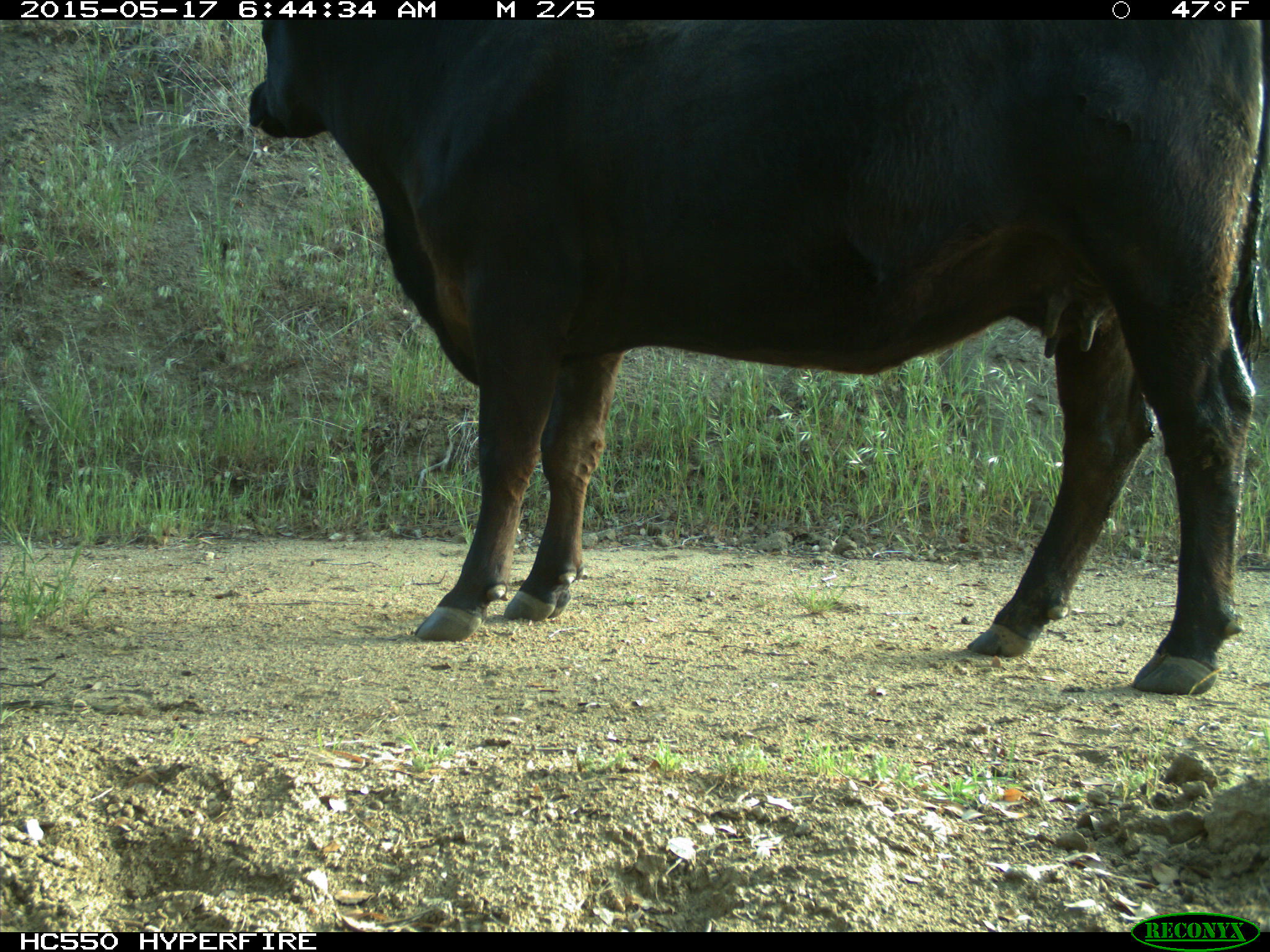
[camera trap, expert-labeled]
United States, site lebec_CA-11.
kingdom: Animalia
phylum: Chordata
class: Mammalia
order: Artiodactyla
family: Bovidae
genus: Bos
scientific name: Bos taurus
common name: domestic cow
Bos taurus (domestic cow).